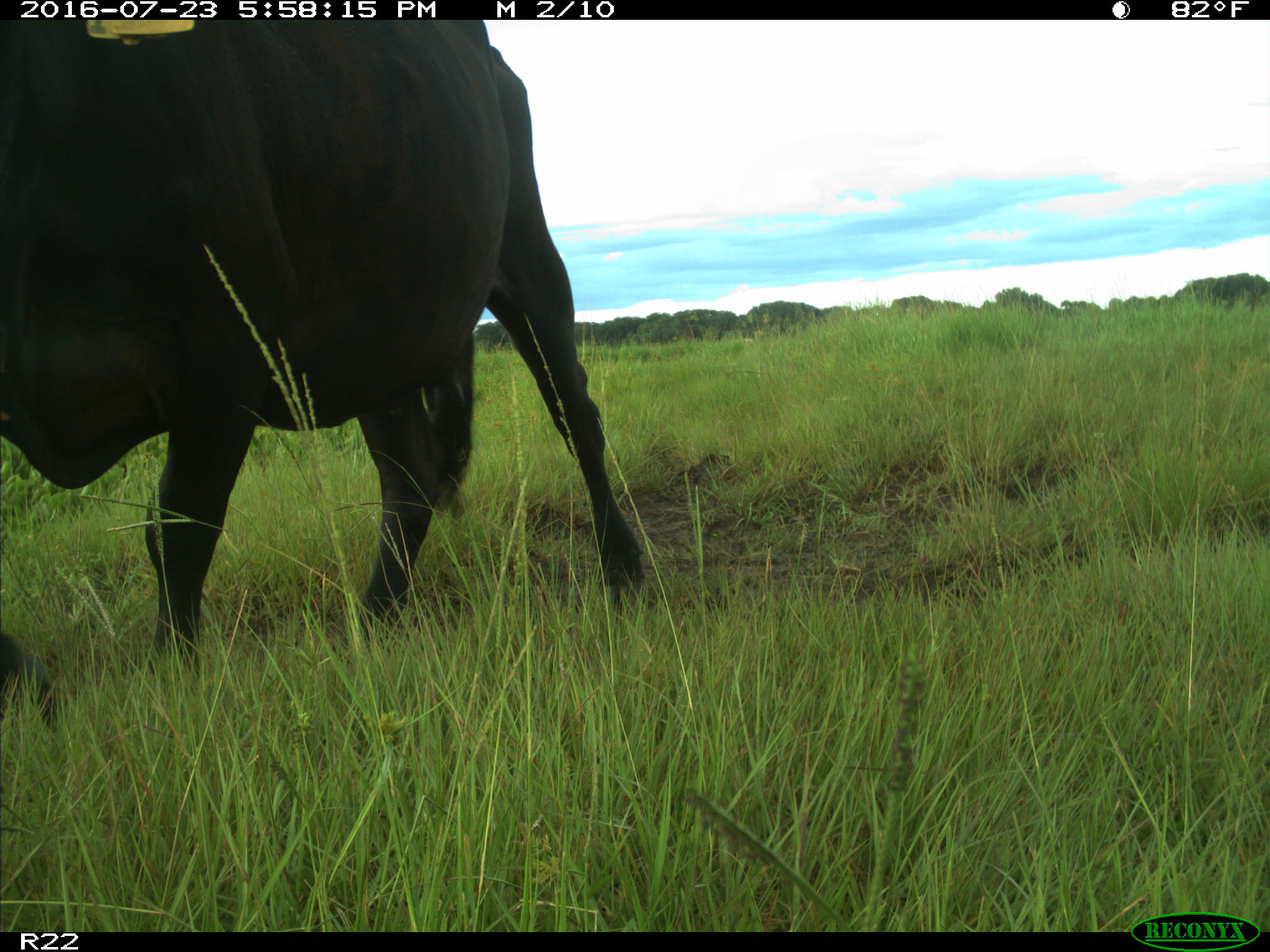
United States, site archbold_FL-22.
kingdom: Animalia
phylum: Chordata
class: Mammalia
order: Artiodactyla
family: Bovidae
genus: Bos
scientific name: Bos taurus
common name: domestic cow